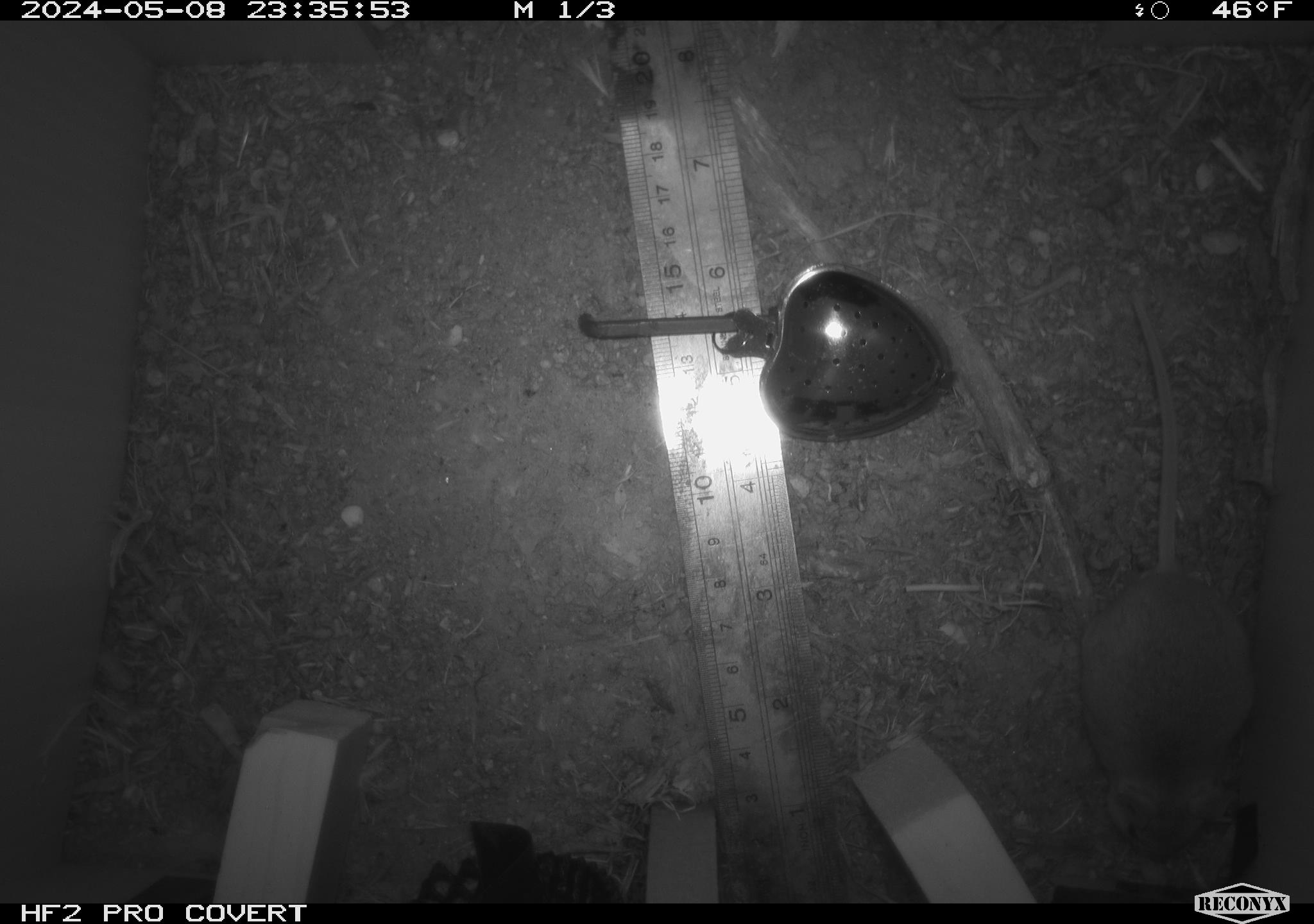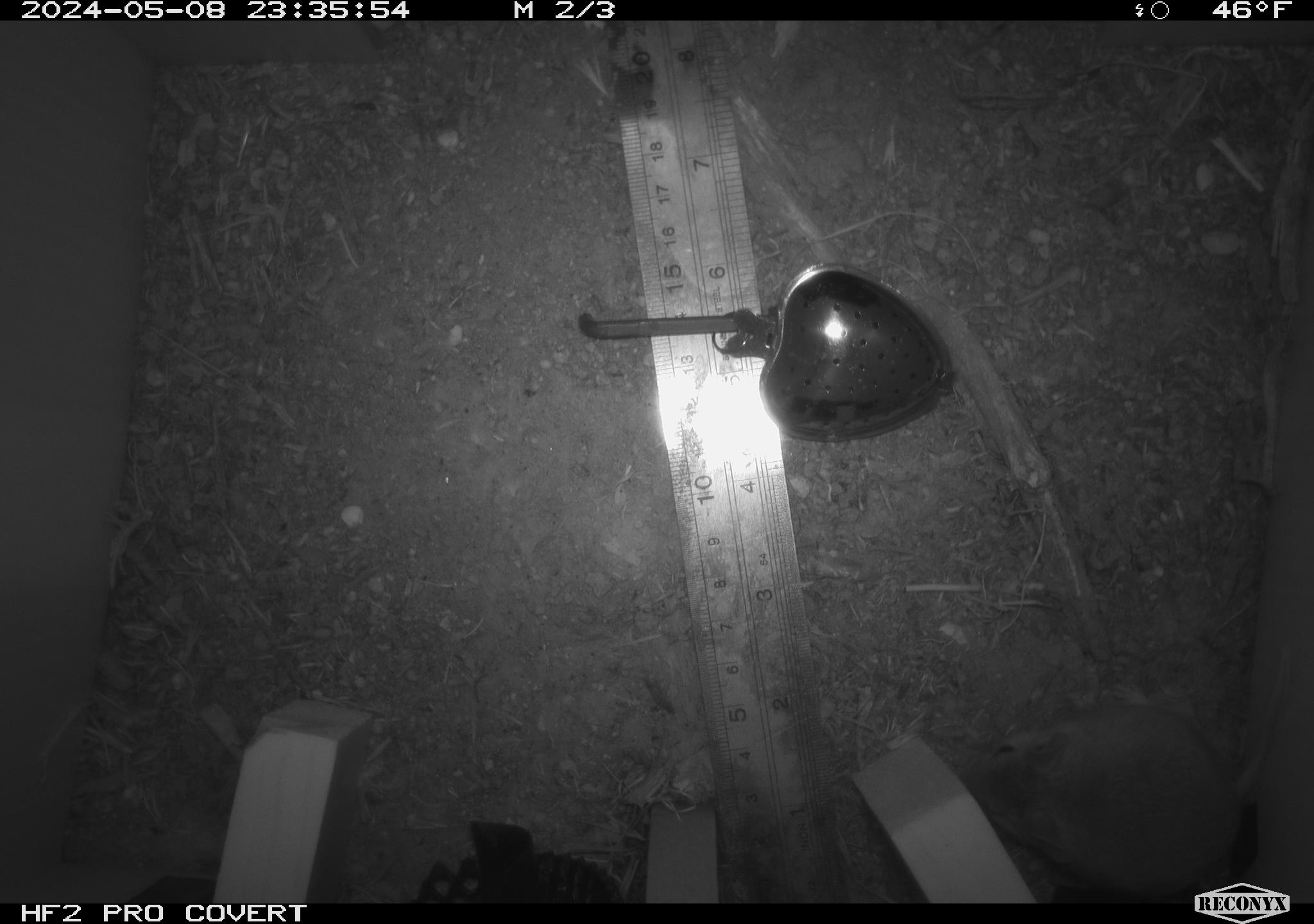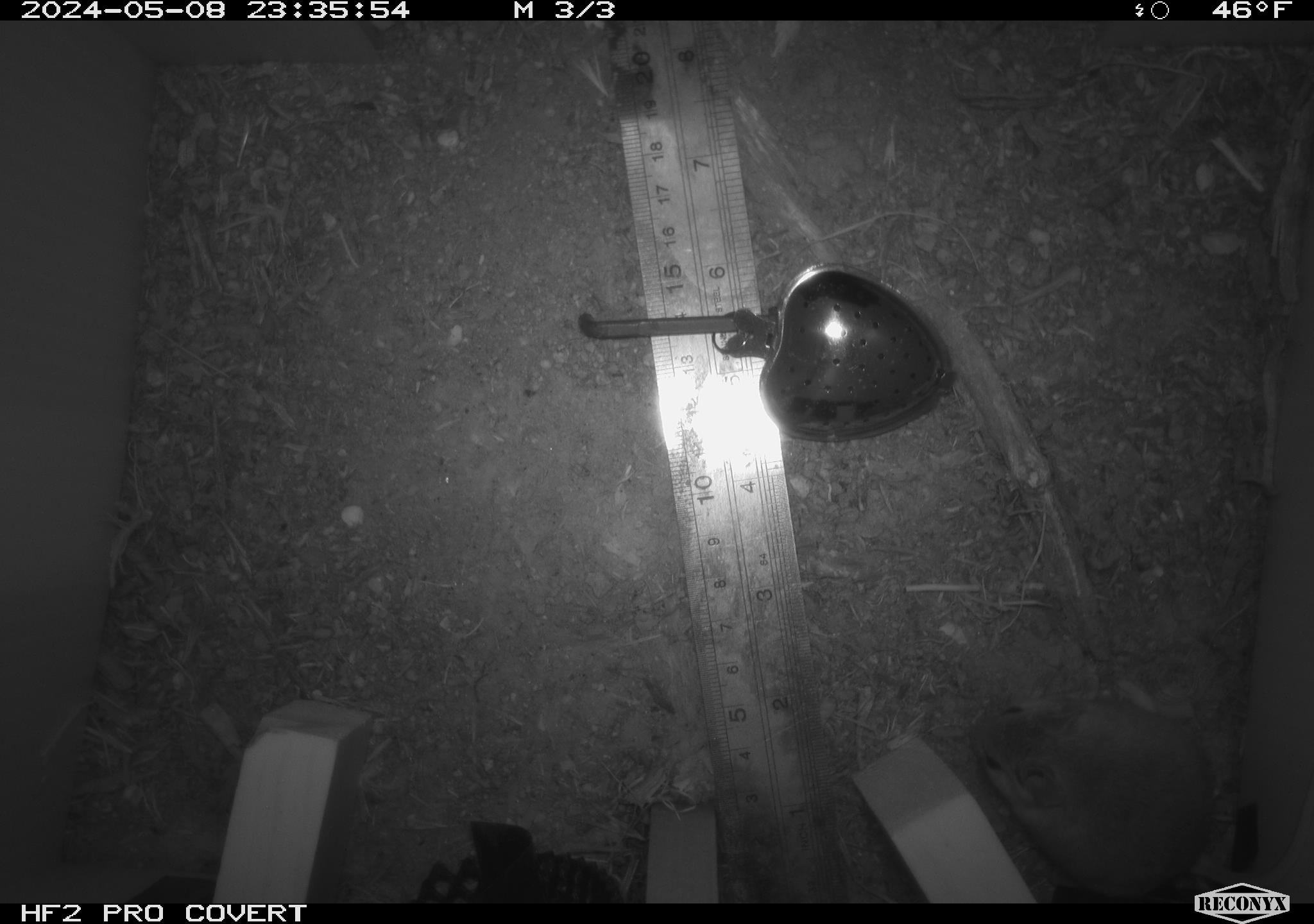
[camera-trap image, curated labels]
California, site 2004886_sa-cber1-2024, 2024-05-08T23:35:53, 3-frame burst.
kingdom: Animalia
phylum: Chordata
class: Mammalia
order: Rodentia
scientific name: Rodentia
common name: mouse species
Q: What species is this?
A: Mouse species (Rodentia).